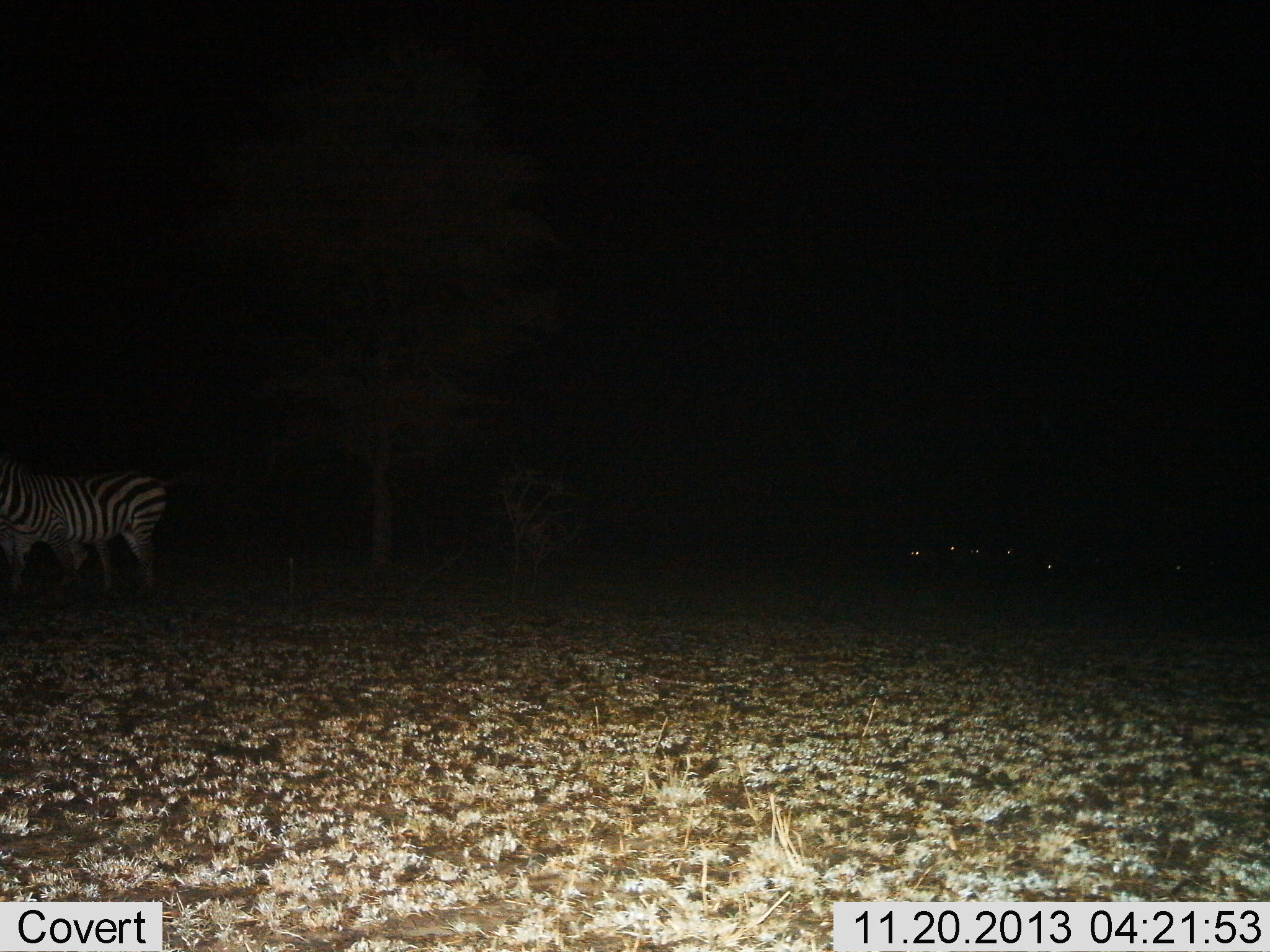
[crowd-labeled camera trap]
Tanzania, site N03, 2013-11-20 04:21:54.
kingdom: Animalia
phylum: Chordata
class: Mammalia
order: Perissodactyla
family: Equidae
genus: Equus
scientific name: Equus quagga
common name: plains zebra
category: zebra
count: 2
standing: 79%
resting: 1%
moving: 25%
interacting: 0%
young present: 0%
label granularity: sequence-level